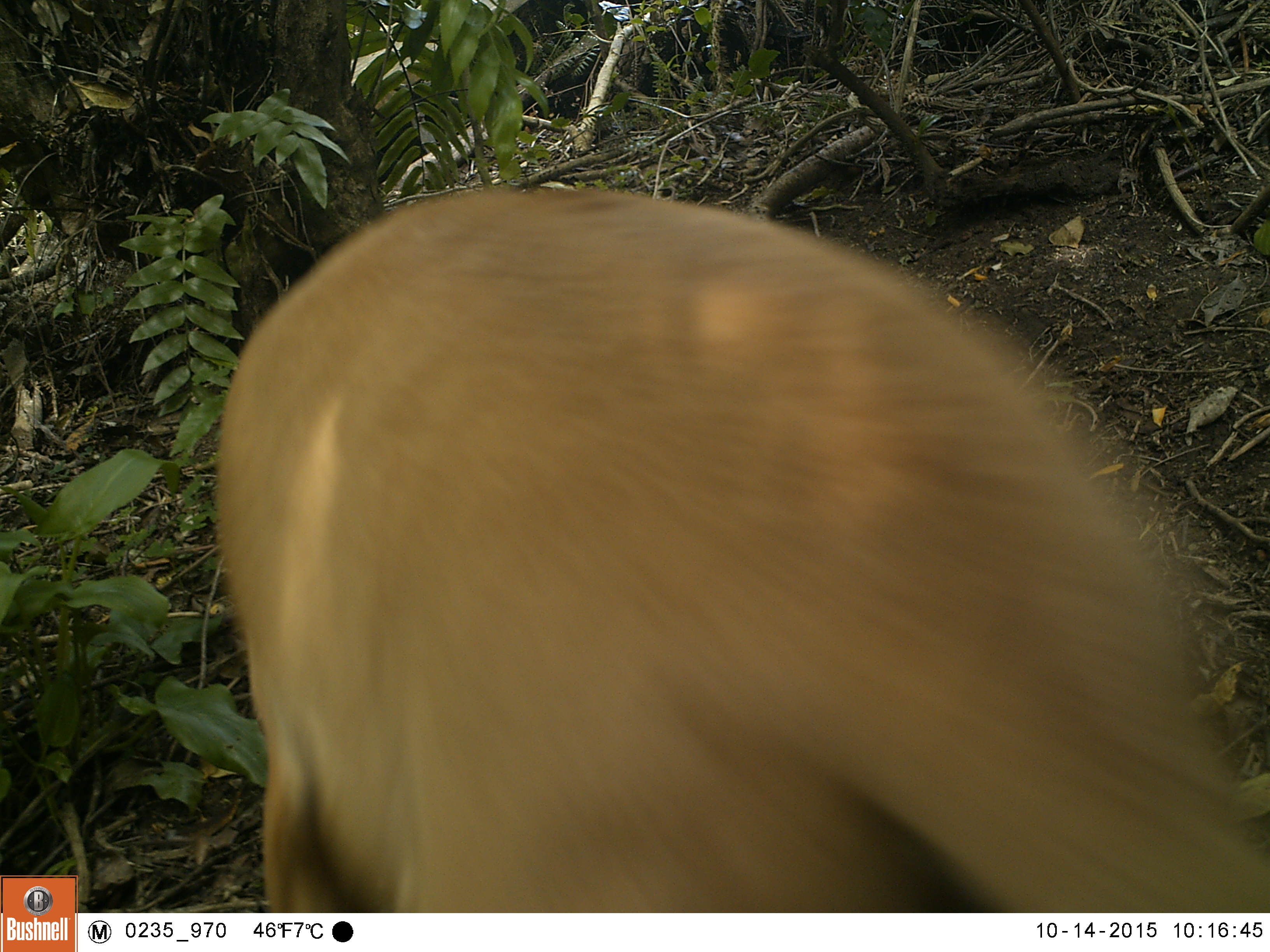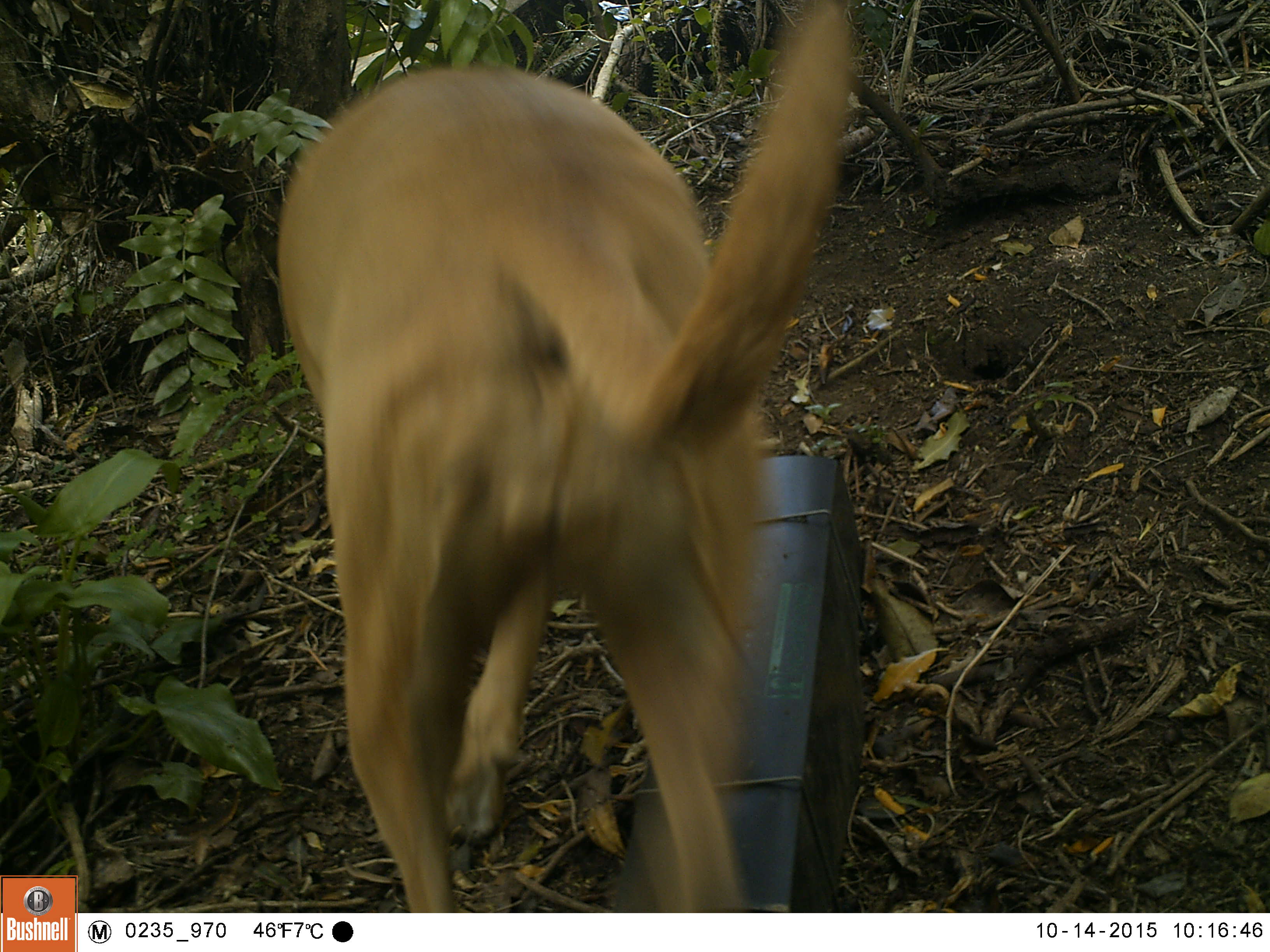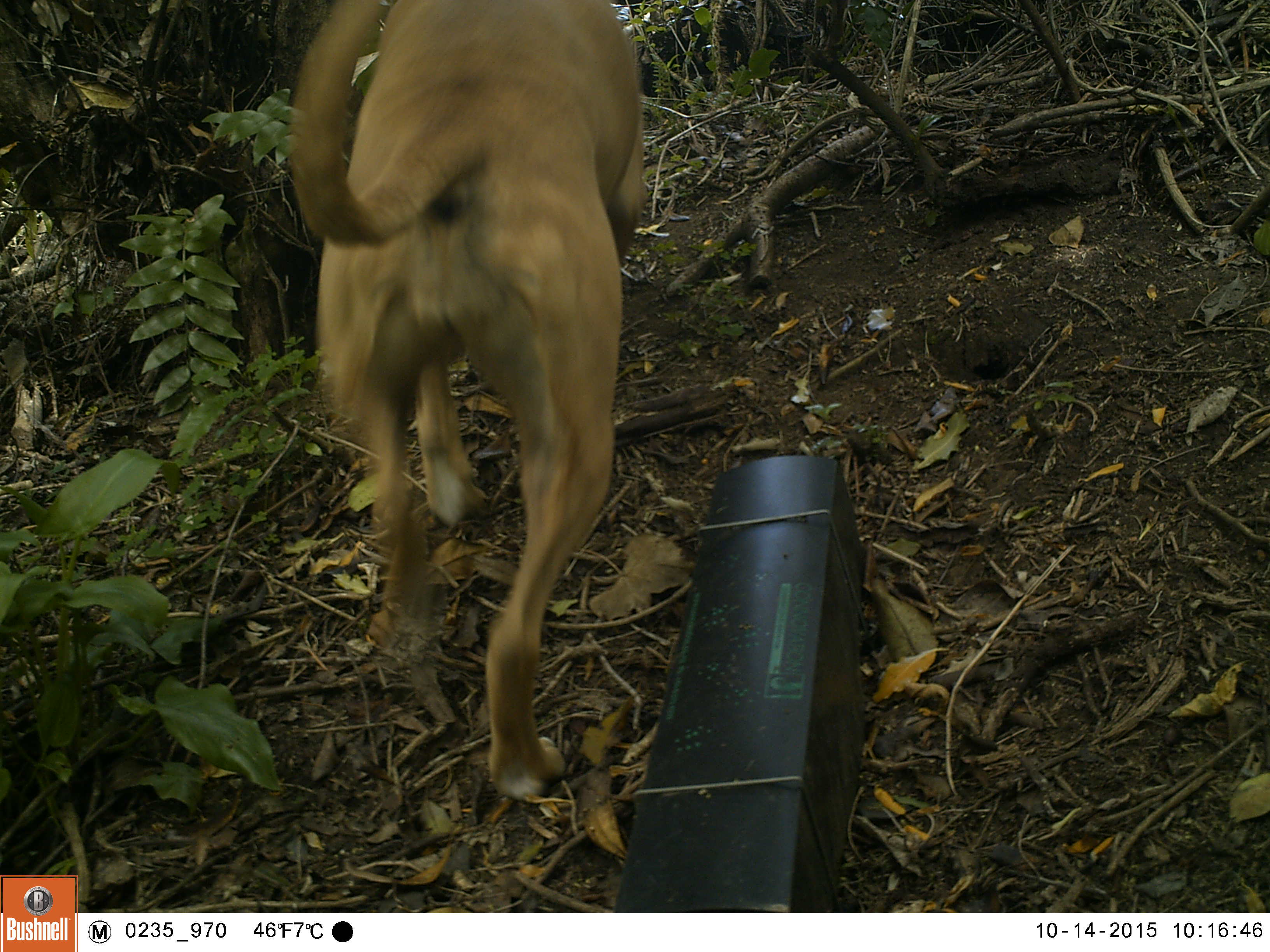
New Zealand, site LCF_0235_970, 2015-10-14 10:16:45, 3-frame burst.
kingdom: Animalia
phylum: Chordata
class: Mammalia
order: Carnivora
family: Canidae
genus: Canis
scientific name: Canis familiaris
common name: domestic dog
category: dog